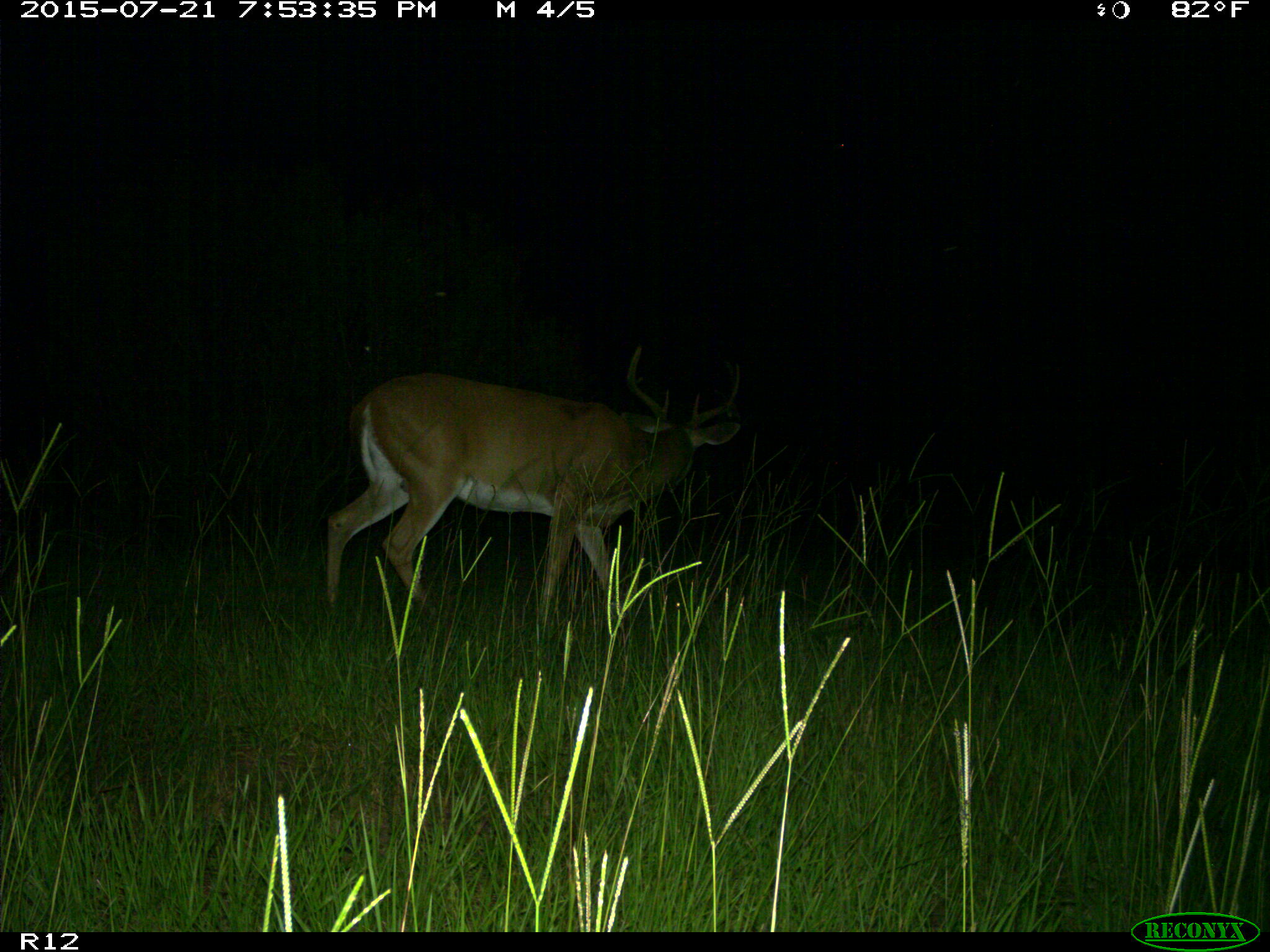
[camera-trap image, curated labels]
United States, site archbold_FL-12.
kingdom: Animalia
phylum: Chordata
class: Mammalia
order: Artiodactyla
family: Cervidae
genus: Odocoileus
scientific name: Odocoileus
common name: deer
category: unidentified deer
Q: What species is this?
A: Unidentified deer (deer) (Odocoileus).